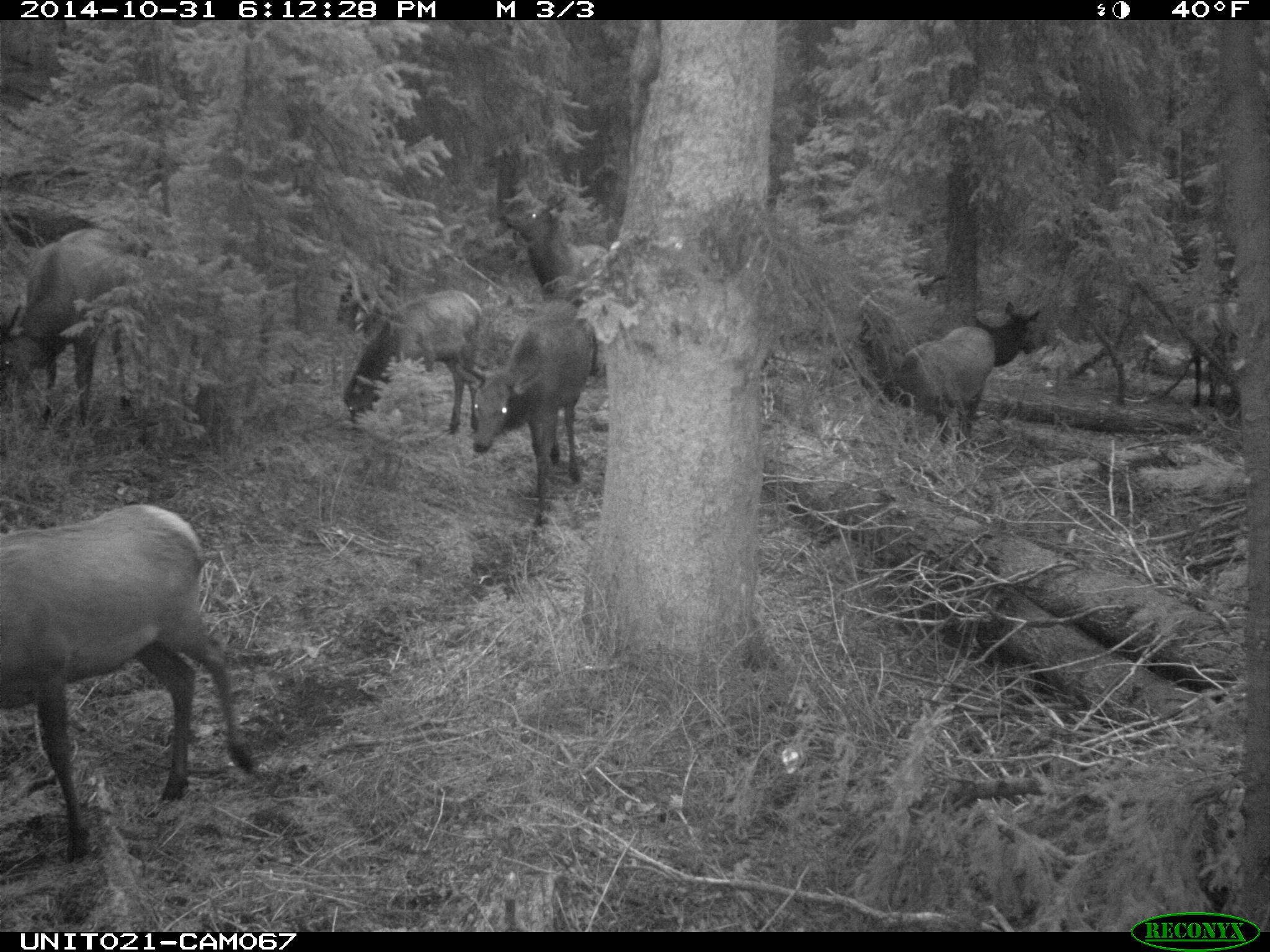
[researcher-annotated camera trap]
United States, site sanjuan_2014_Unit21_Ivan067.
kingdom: Animalia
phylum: Chordata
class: Mammalia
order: Artiodactyla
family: Cervidae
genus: Cervus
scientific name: Cervus elaphus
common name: red deer